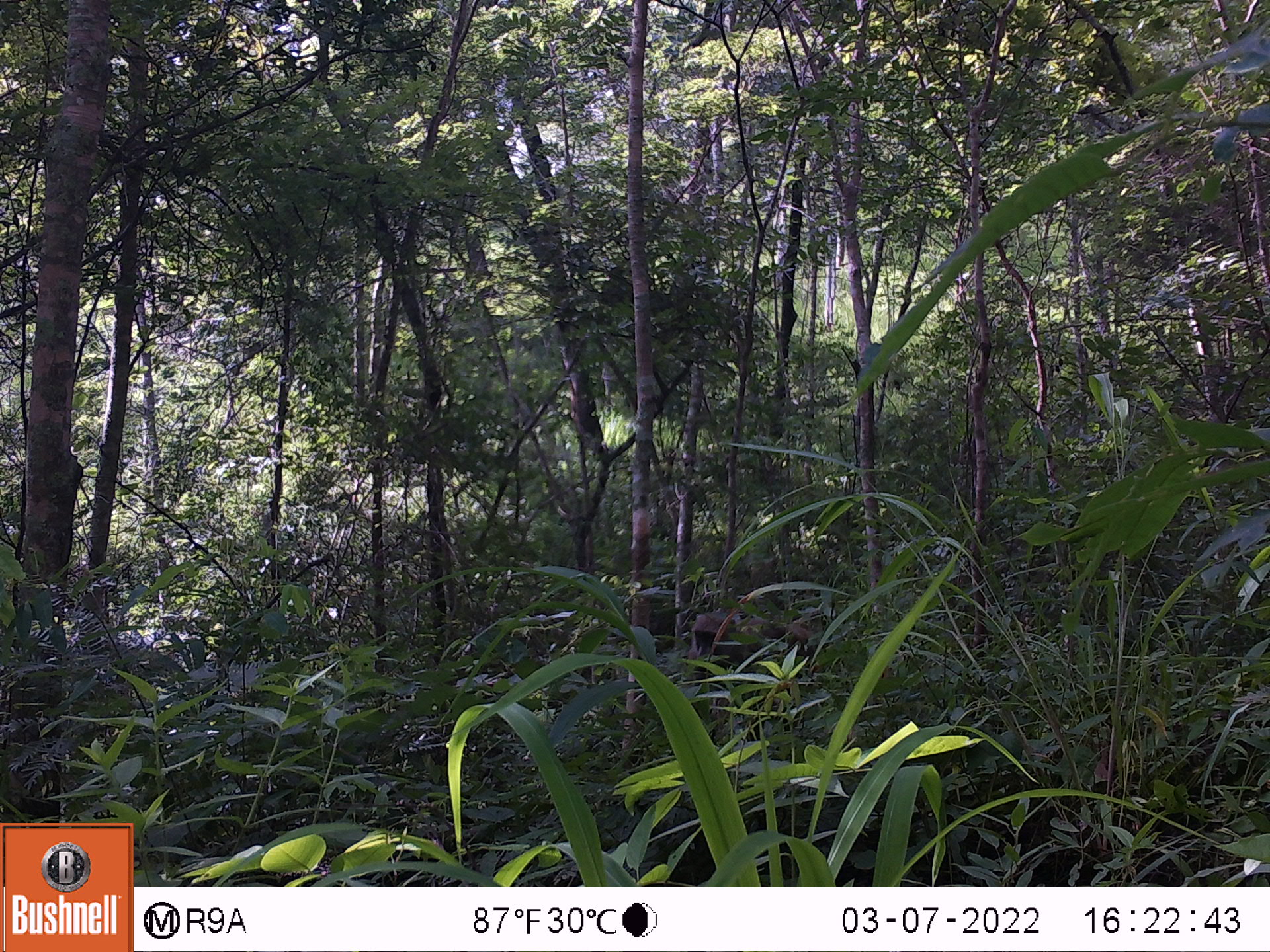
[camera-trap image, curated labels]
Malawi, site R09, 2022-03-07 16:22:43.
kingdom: Animalia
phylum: Chordata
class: Mammalia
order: Primates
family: Cercopithecidae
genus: Papio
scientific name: Papio cynocephalus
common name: yellow baboon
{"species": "yellow baboon (Papio cynocephalus)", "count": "1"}